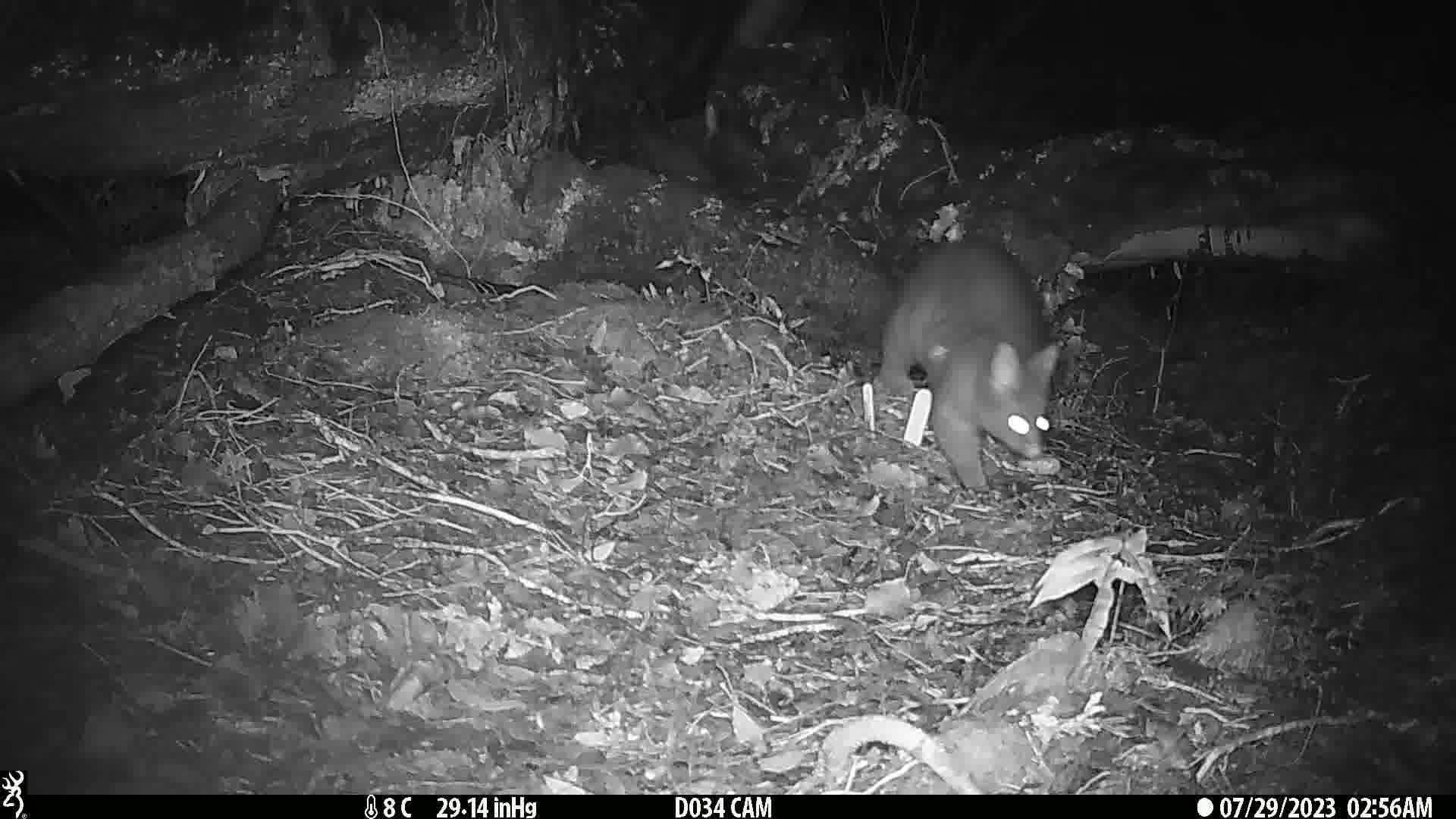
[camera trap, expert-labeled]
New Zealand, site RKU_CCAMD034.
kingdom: Animalia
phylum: Chordata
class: Mammalia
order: Diprotodontia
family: Phalangeridae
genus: Trichosurus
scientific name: Trichosurus vulpecula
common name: common brushtail possum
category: possum